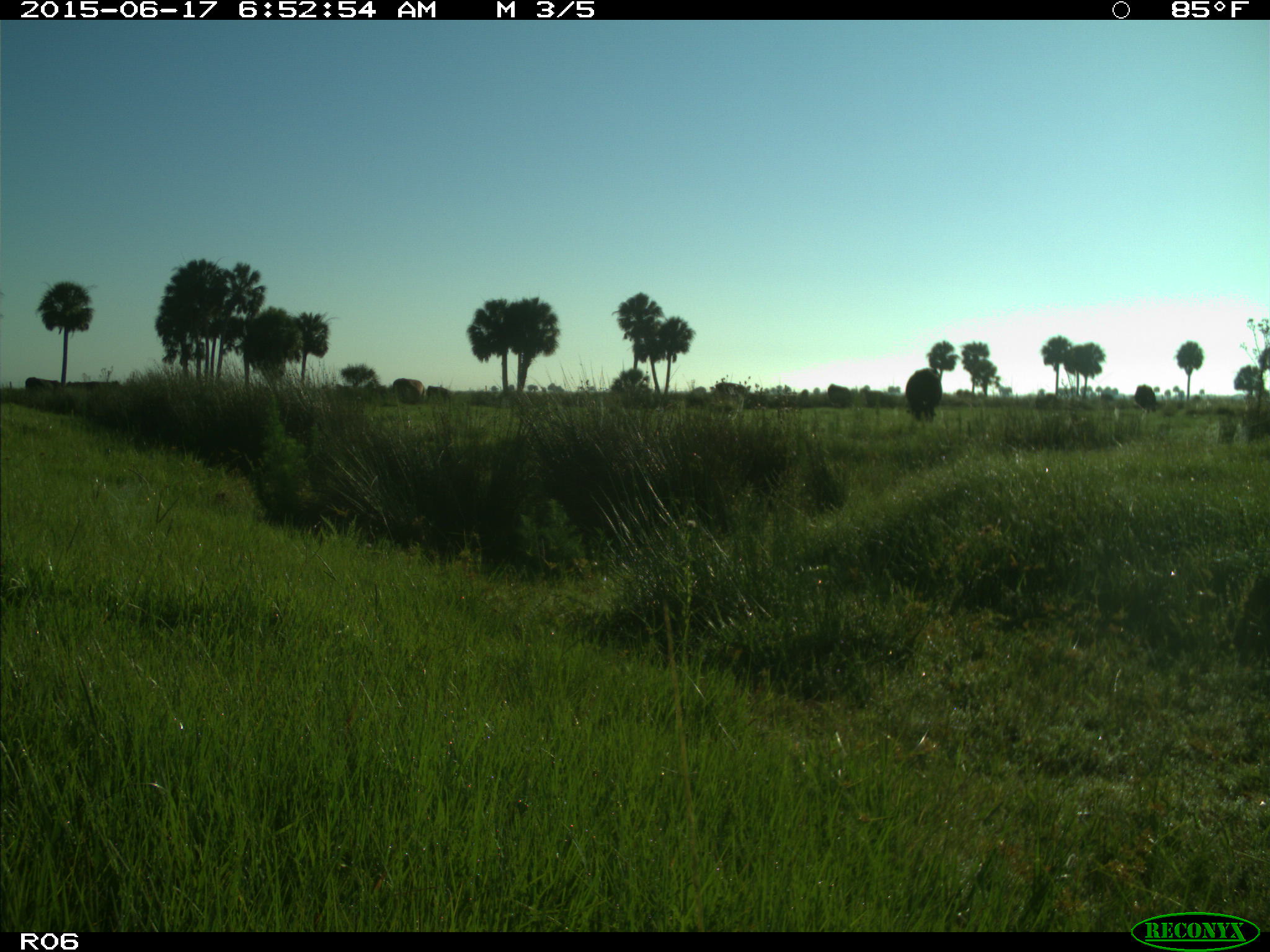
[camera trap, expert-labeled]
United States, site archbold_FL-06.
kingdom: Animalia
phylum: Chordata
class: Mammalia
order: Artiodactyla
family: Bovidae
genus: Bos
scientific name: Bos taurus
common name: domestic cow